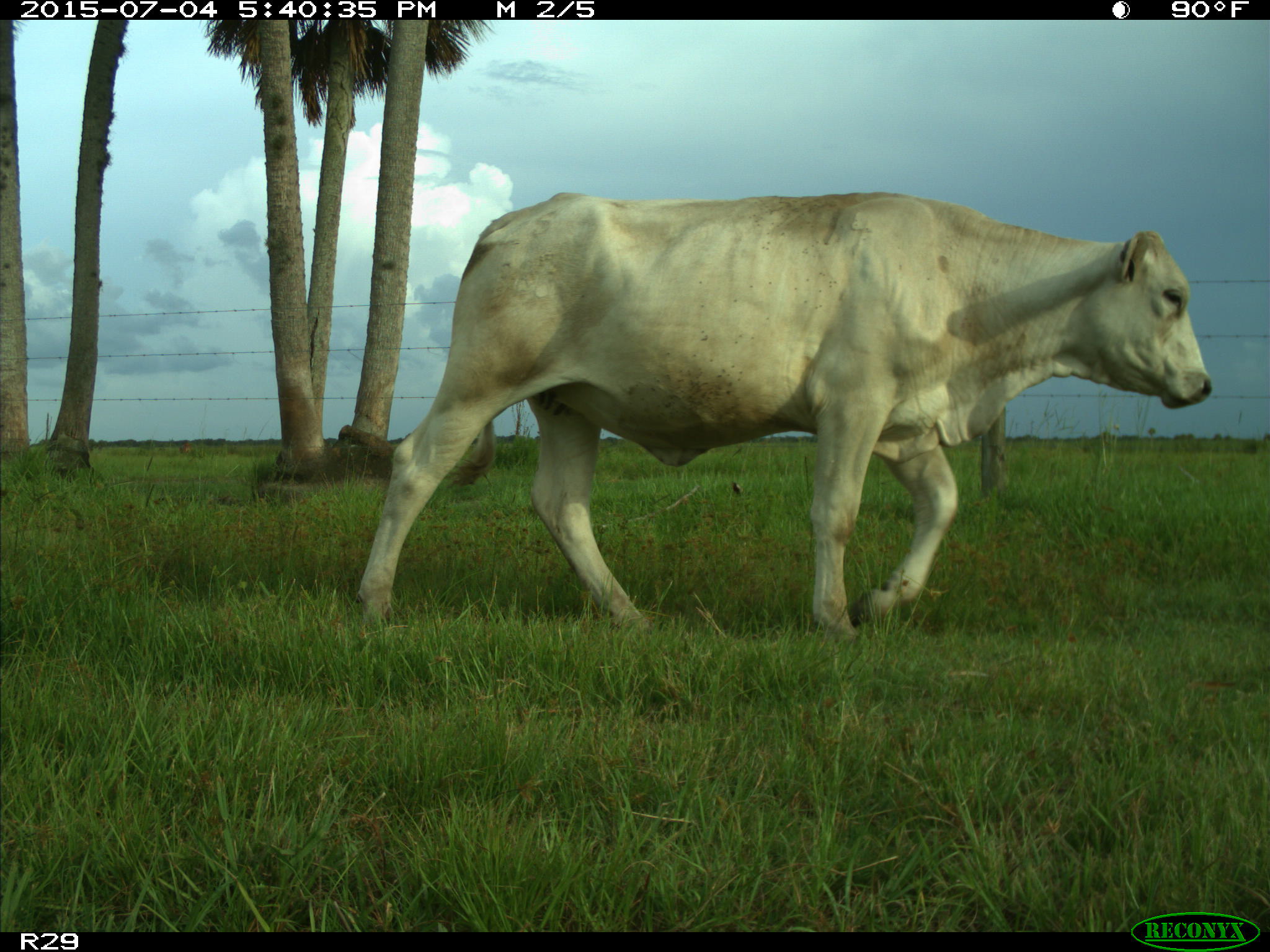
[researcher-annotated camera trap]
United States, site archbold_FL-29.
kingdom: Animalia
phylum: Chordata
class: Mammalia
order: Artiodactyla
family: Bovidae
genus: Bos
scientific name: Bos taurus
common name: domestic cow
Bos taurus (domestic cow).